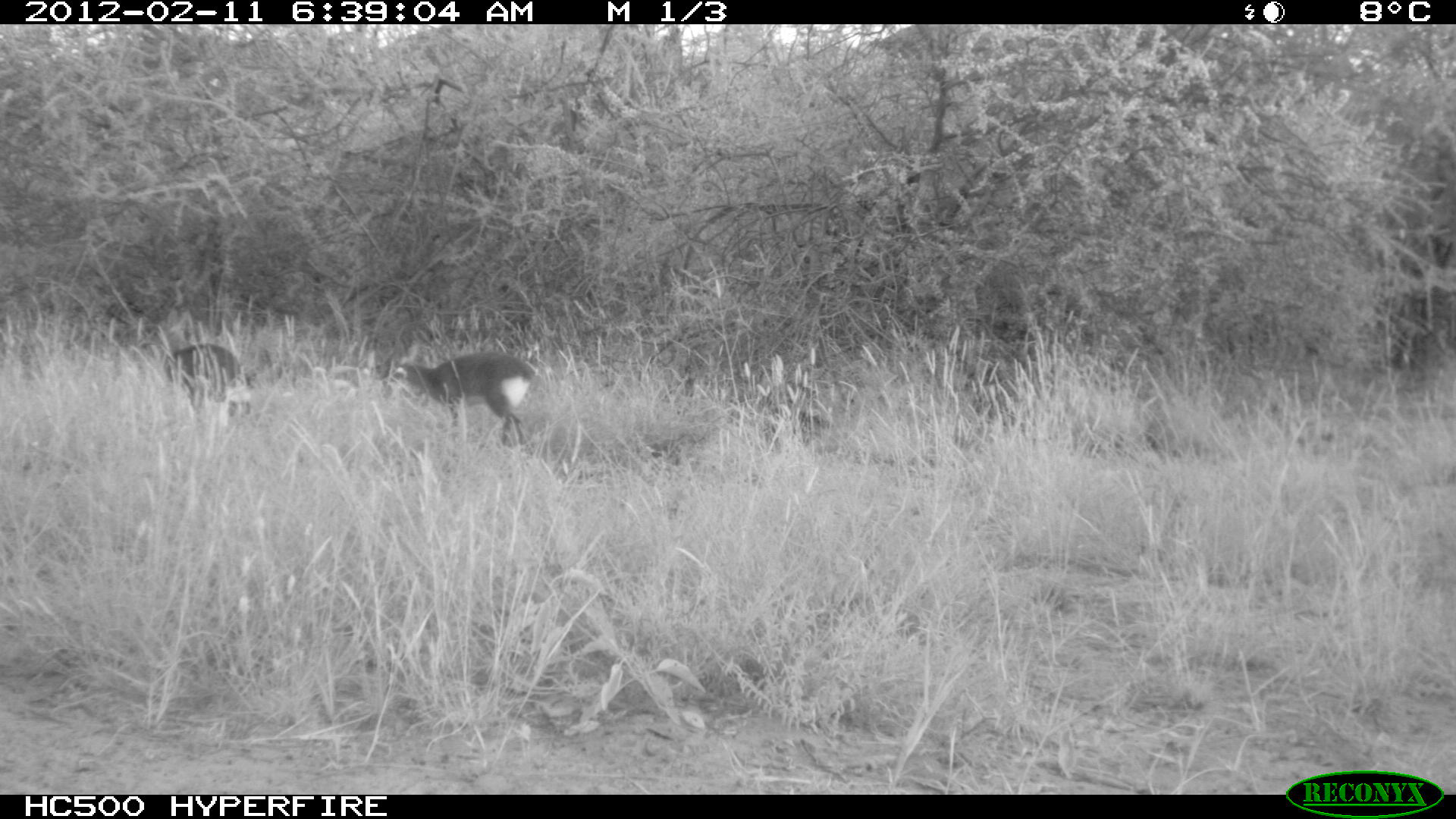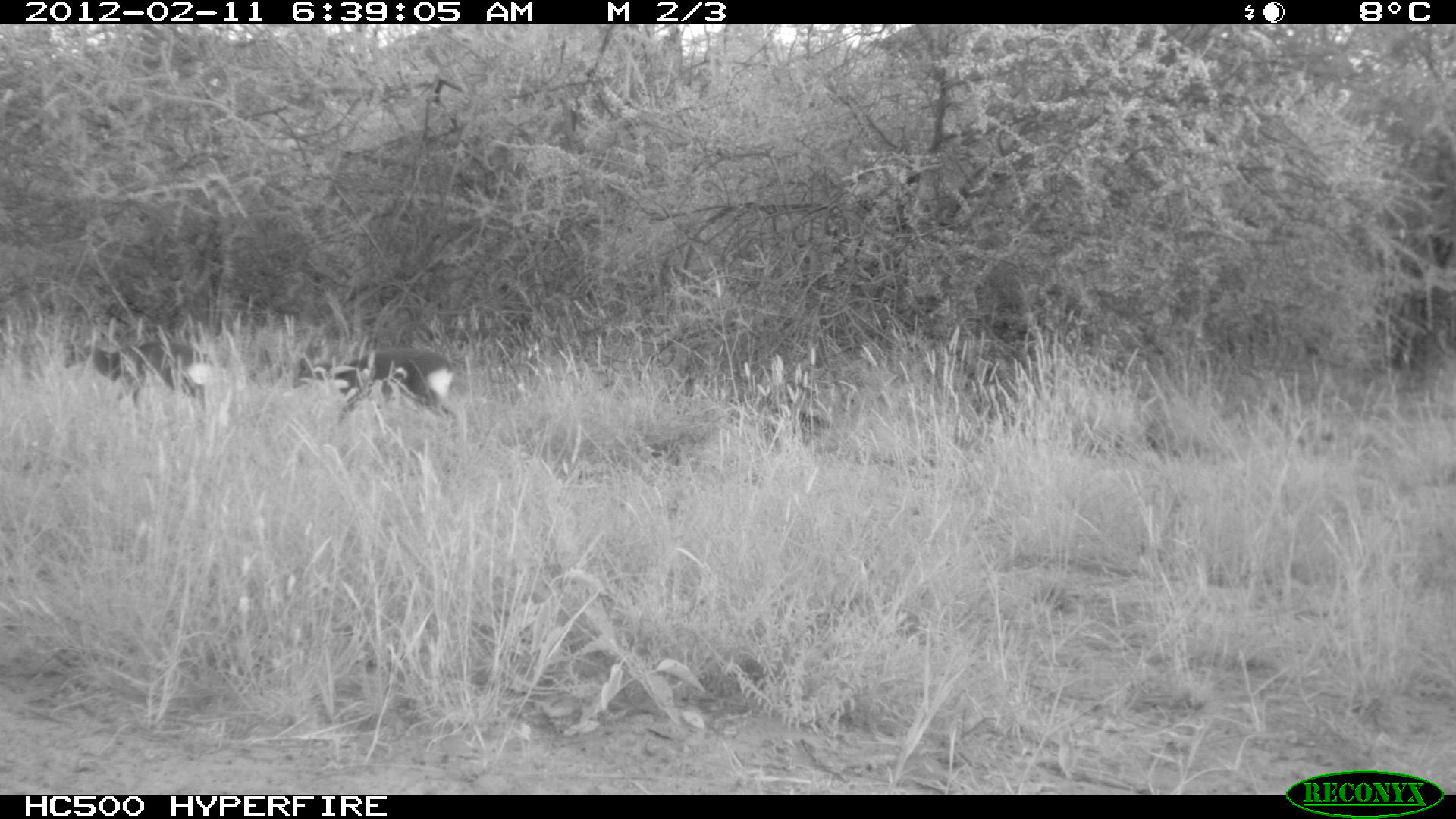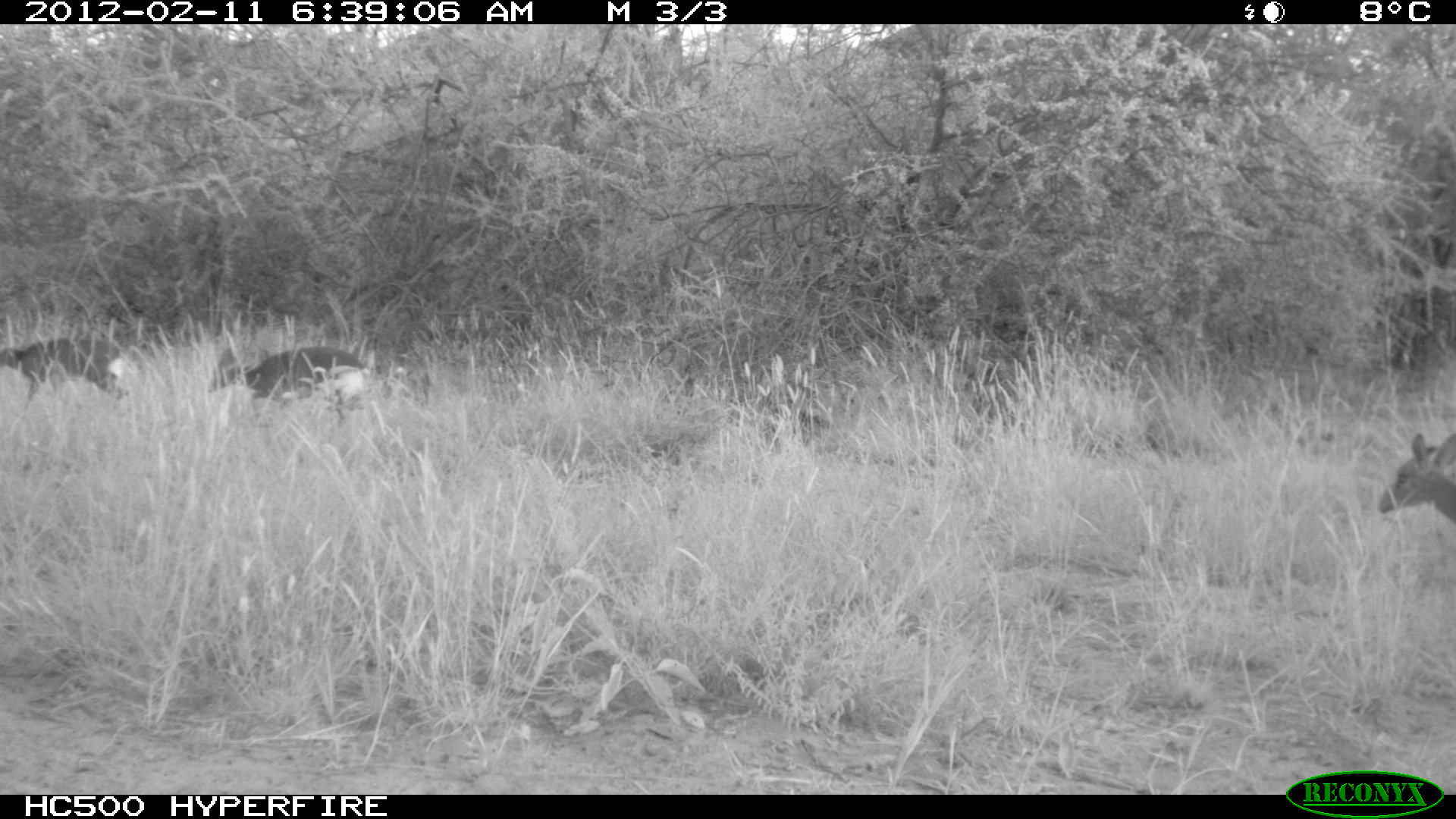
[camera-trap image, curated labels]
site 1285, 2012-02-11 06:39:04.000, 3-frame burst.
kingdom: Animalia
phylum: Chordata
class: Mammalia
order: Artiodactyla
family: Bovidae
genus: Madoqua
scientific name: Madoqua guentheri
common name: günther's dik-dik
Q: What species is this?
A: Madoqua guentheri (günther's dik-dik).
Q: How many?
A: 2.